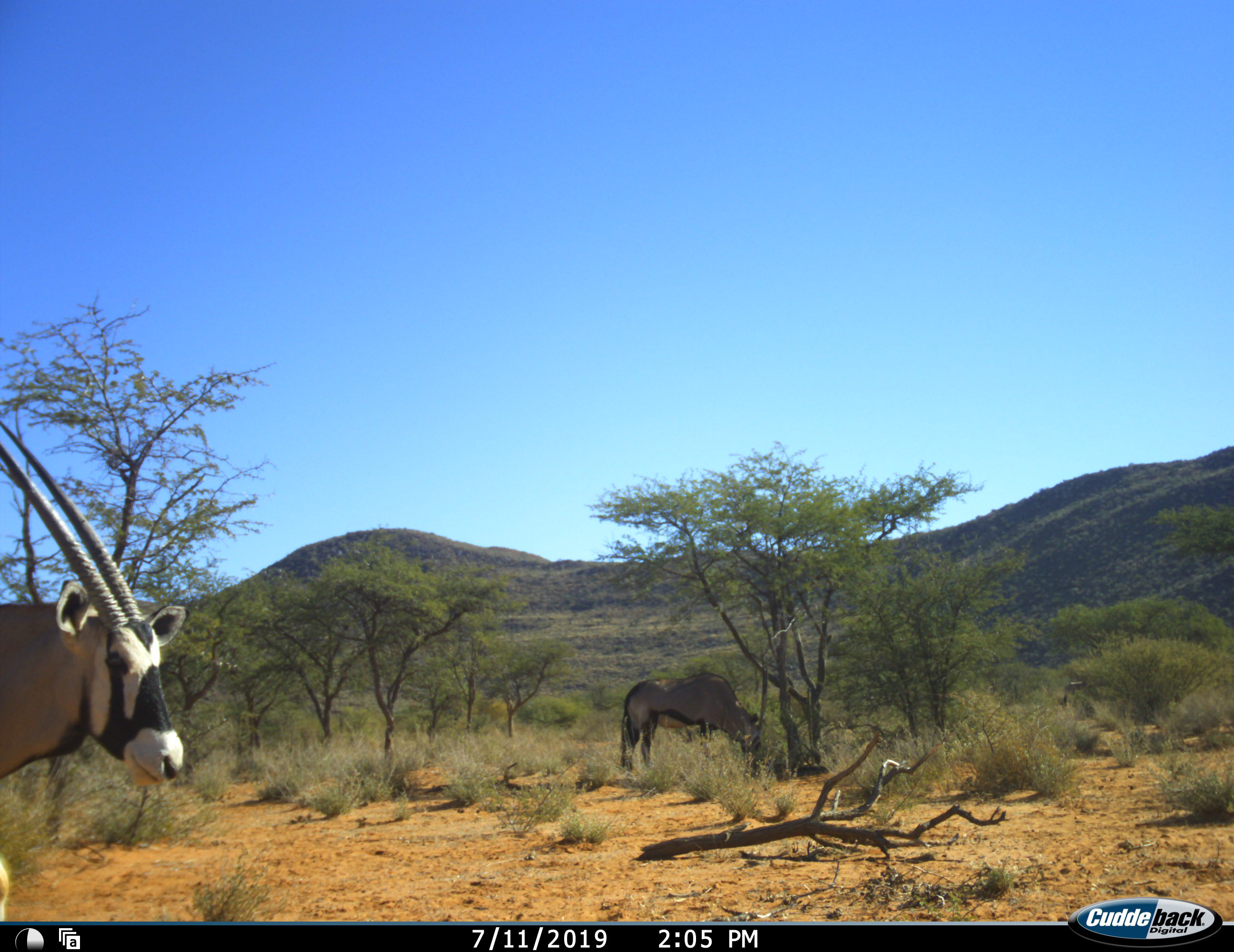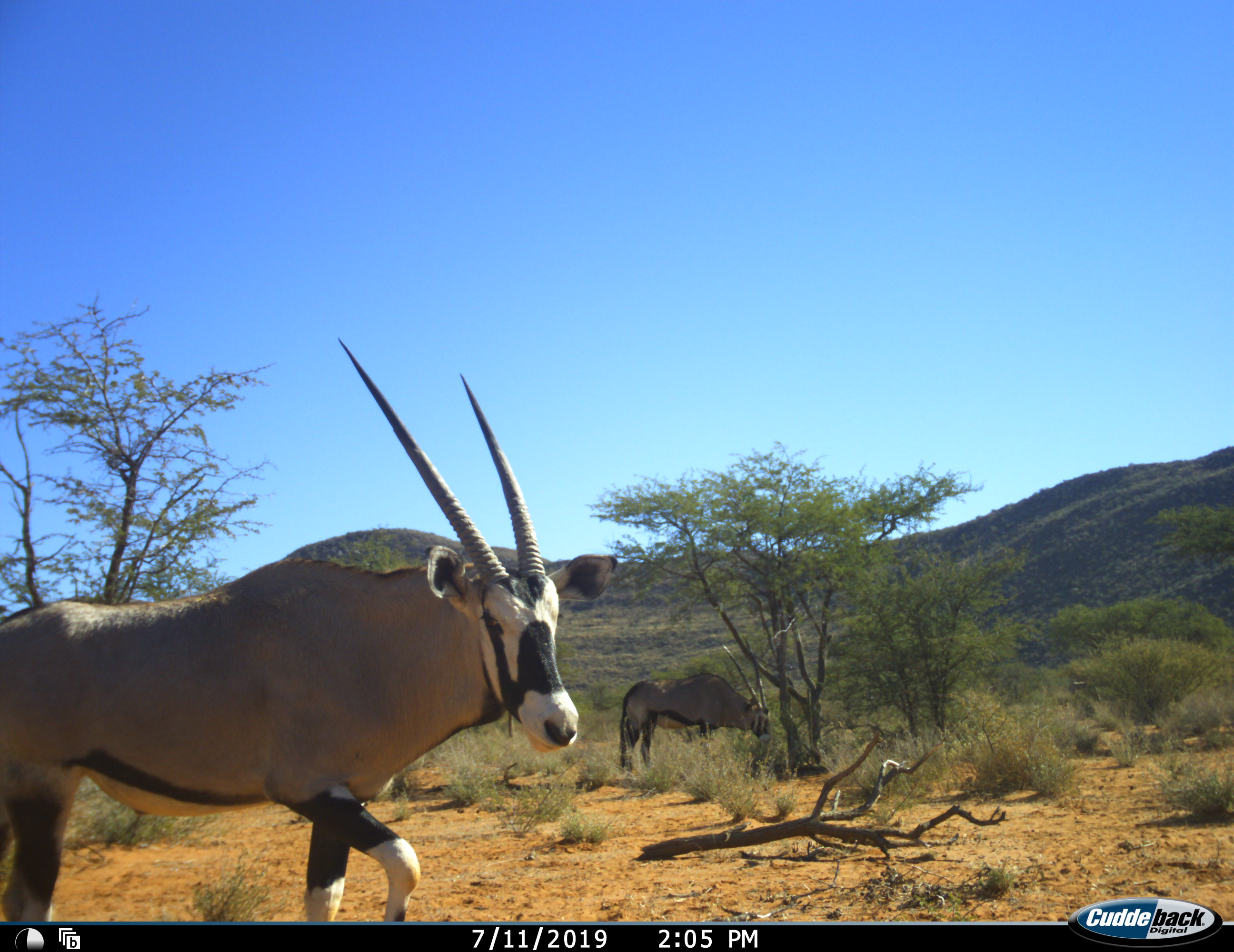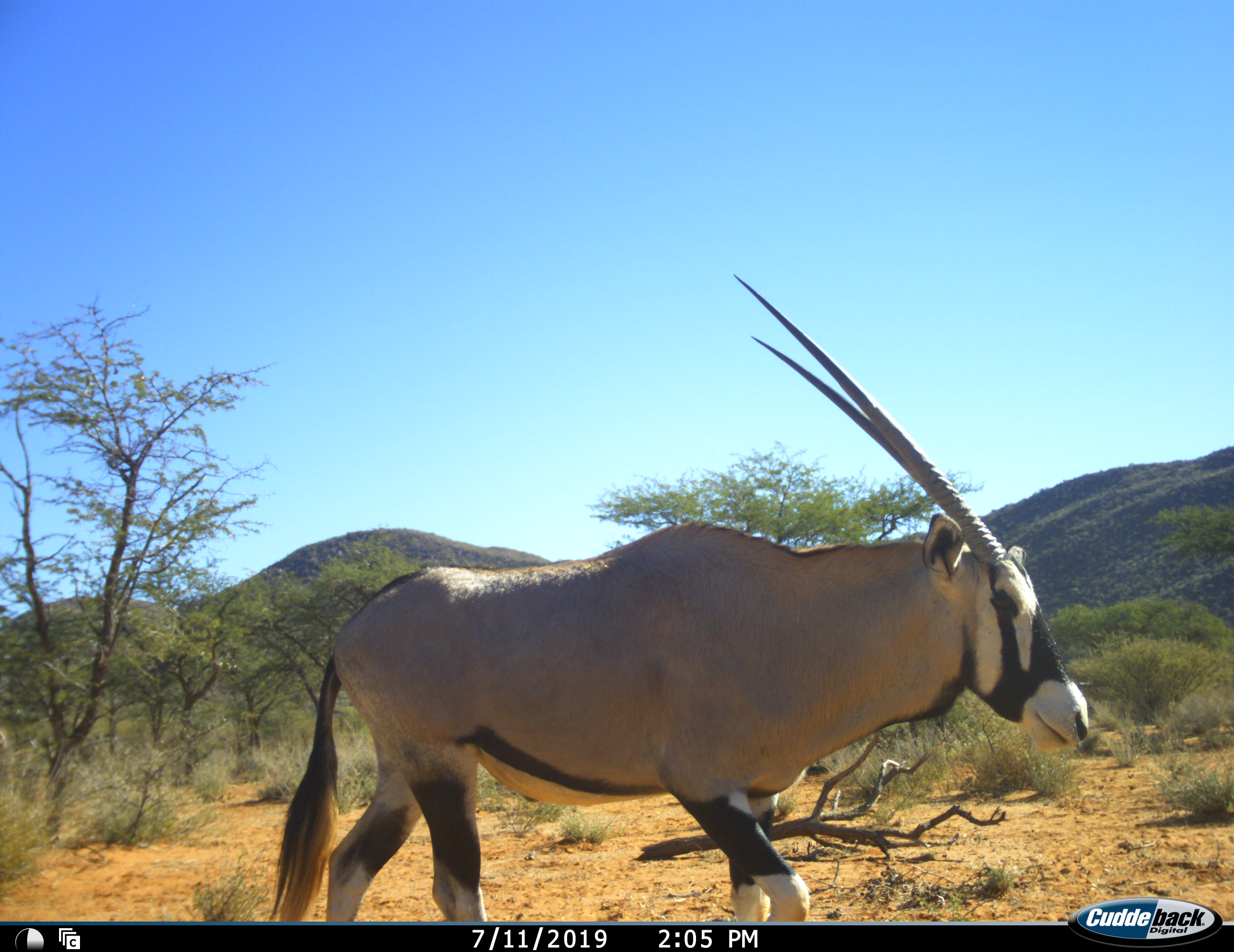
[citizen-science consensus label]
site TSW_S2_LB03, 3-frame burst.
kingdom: Animalia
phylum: Chordata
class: Mammalia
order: Artiodactyla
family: Bovidae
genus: Oryx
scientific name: Oryx gazella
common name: gemsbok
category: oryx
Oryx (gemsbok) (Oryx gazella), count 2. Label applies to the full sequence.